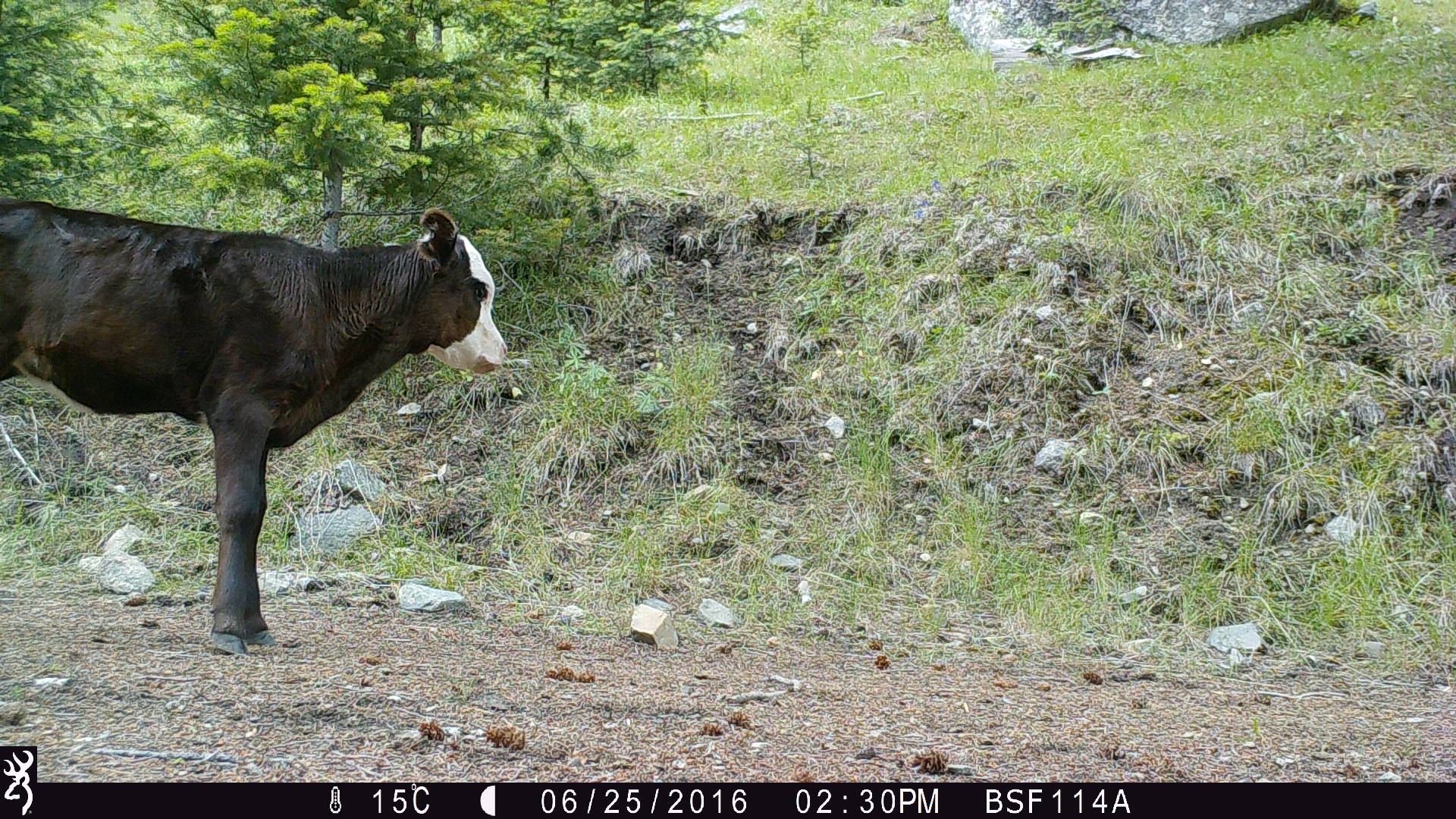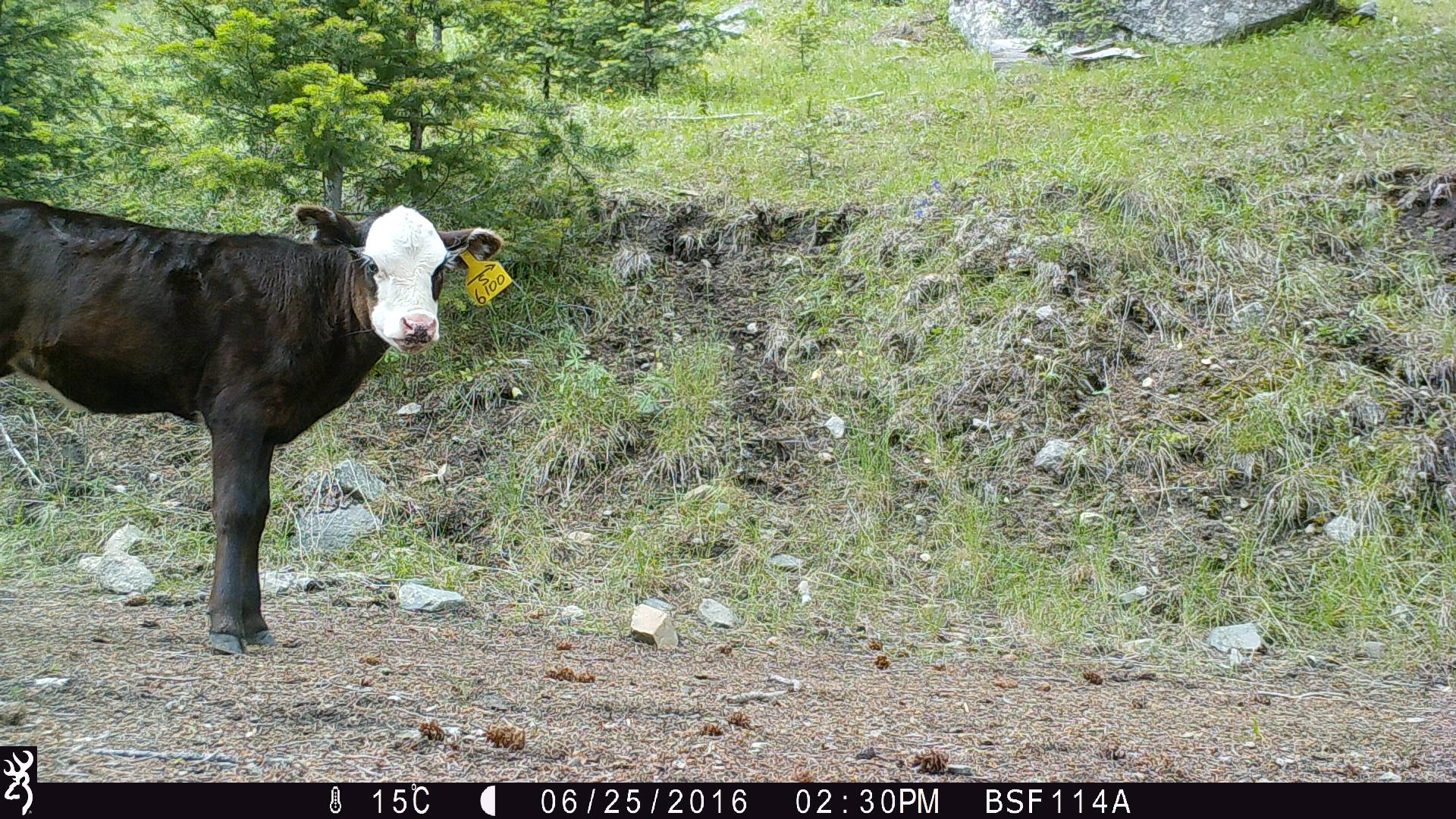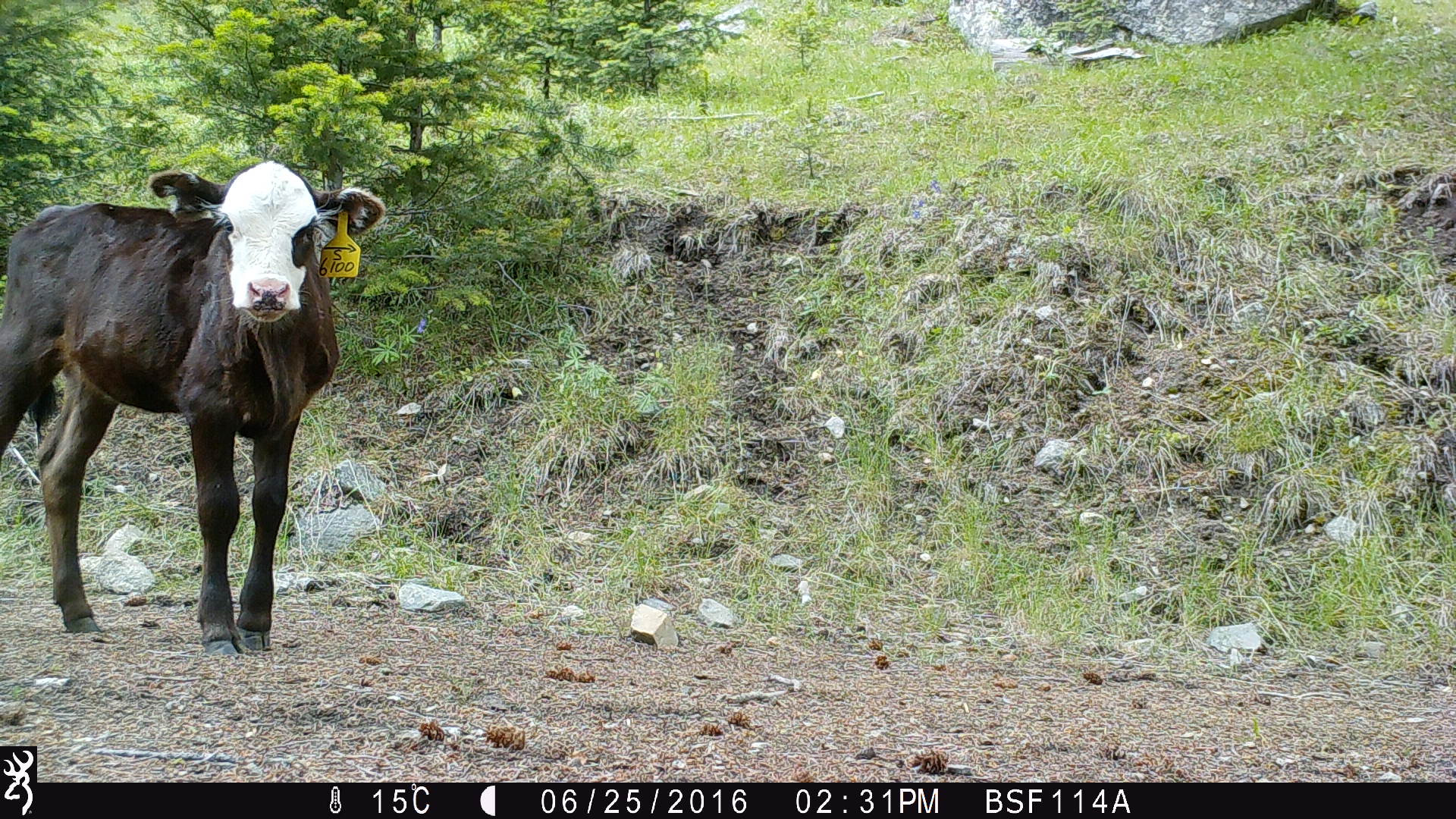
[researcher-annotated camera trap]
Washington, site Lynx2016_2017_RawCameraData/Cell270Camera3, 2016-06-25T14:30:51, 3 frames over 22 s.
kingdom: Animalia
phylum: Chordata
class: Mammalia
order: Artiodactyla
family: Bovidae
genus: Bos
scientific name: Bos taurus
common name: domestic cattle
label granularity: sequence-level